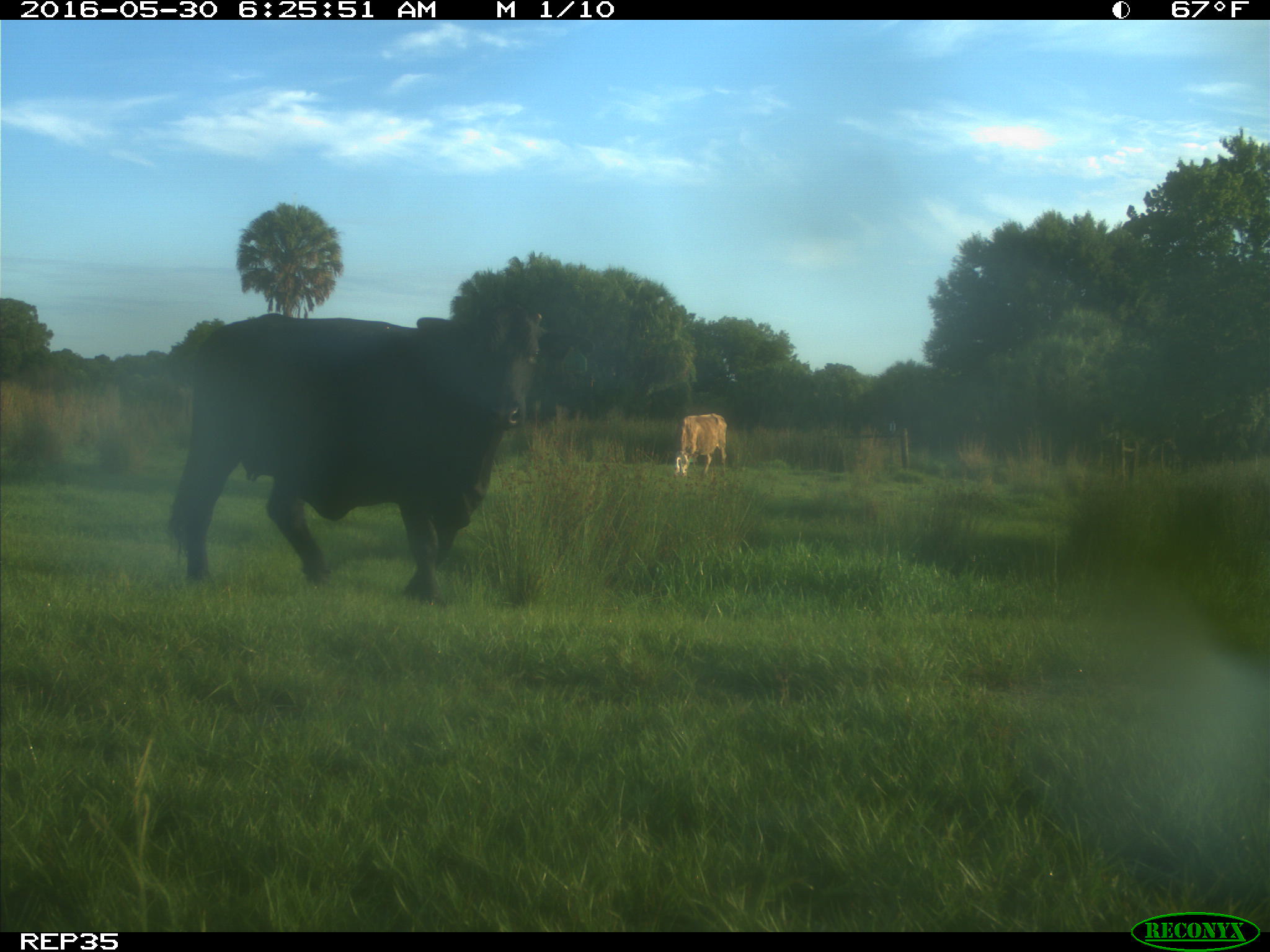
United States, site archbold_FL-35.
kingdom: Animalia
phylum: Chordata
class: Mammalia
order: Artiodactyla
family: Bovidae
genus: Bos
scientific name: Bos taurus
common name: domestic cow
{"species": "Bos taurus (domestic cow)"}